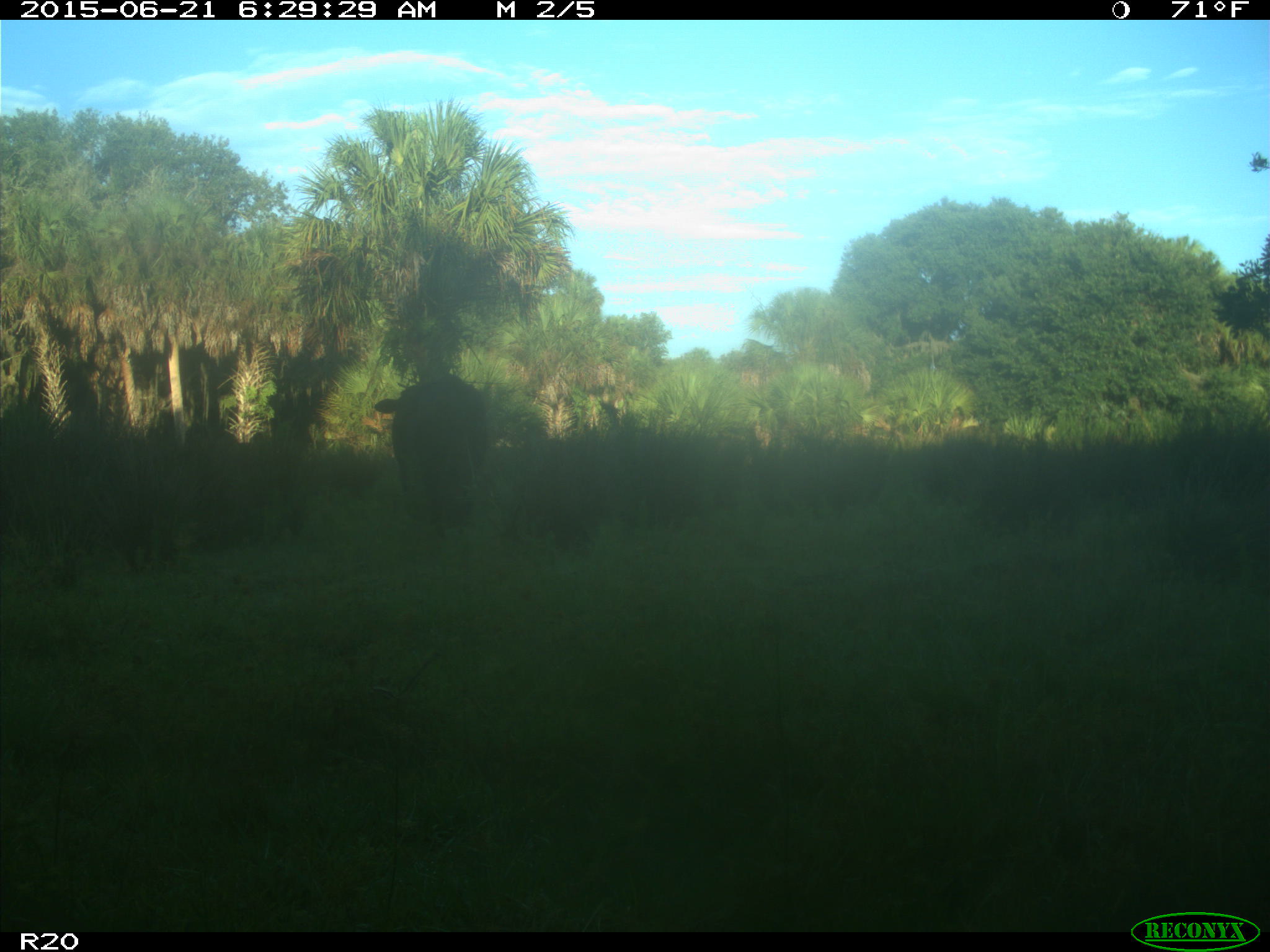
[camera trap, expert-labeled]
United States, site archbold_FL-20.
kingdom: Animalia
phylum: Chordata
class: Mammalia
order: Artiodactyla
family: Bovidae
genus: Bos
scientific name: Bos taurus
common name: domestic cow